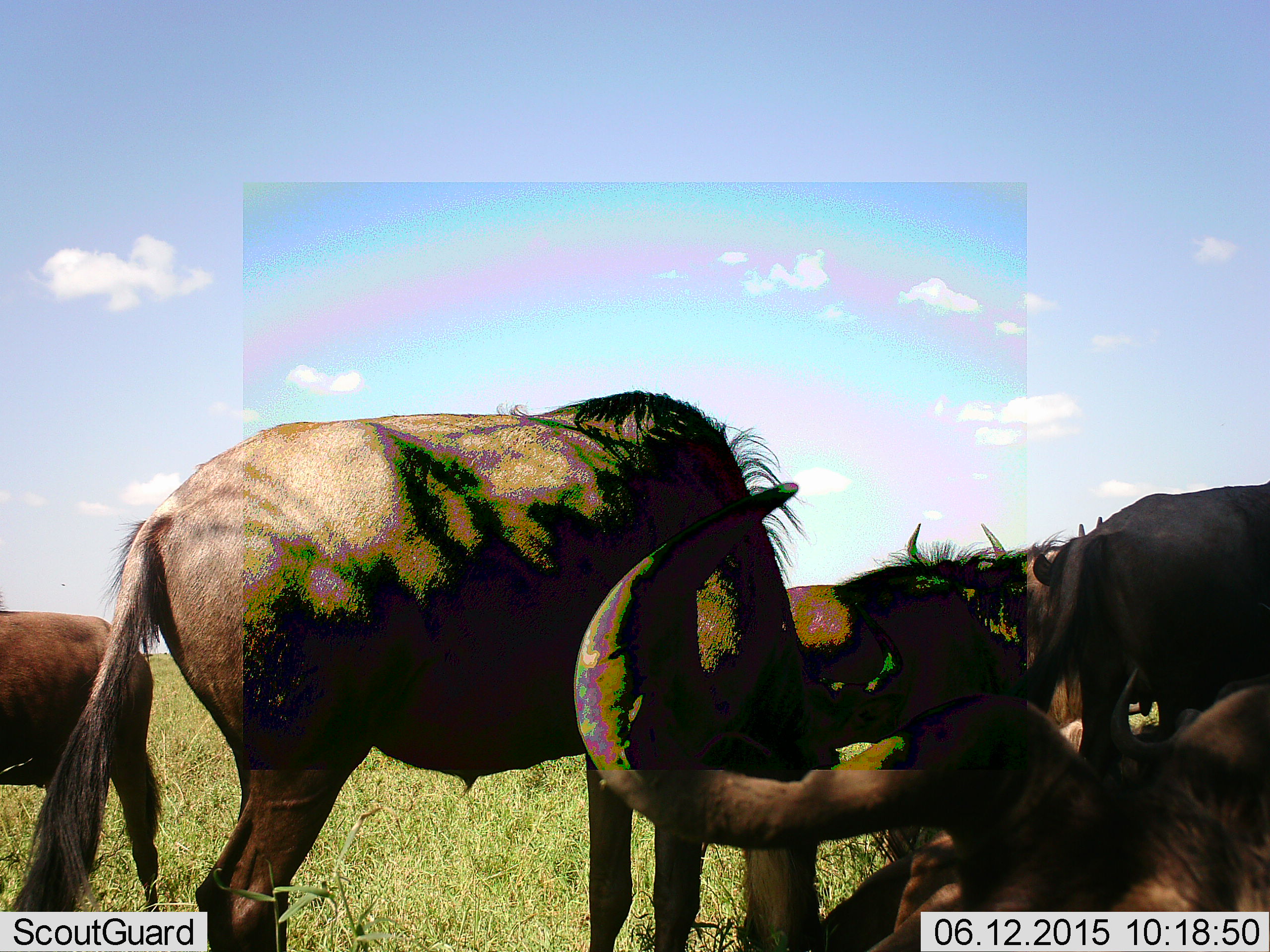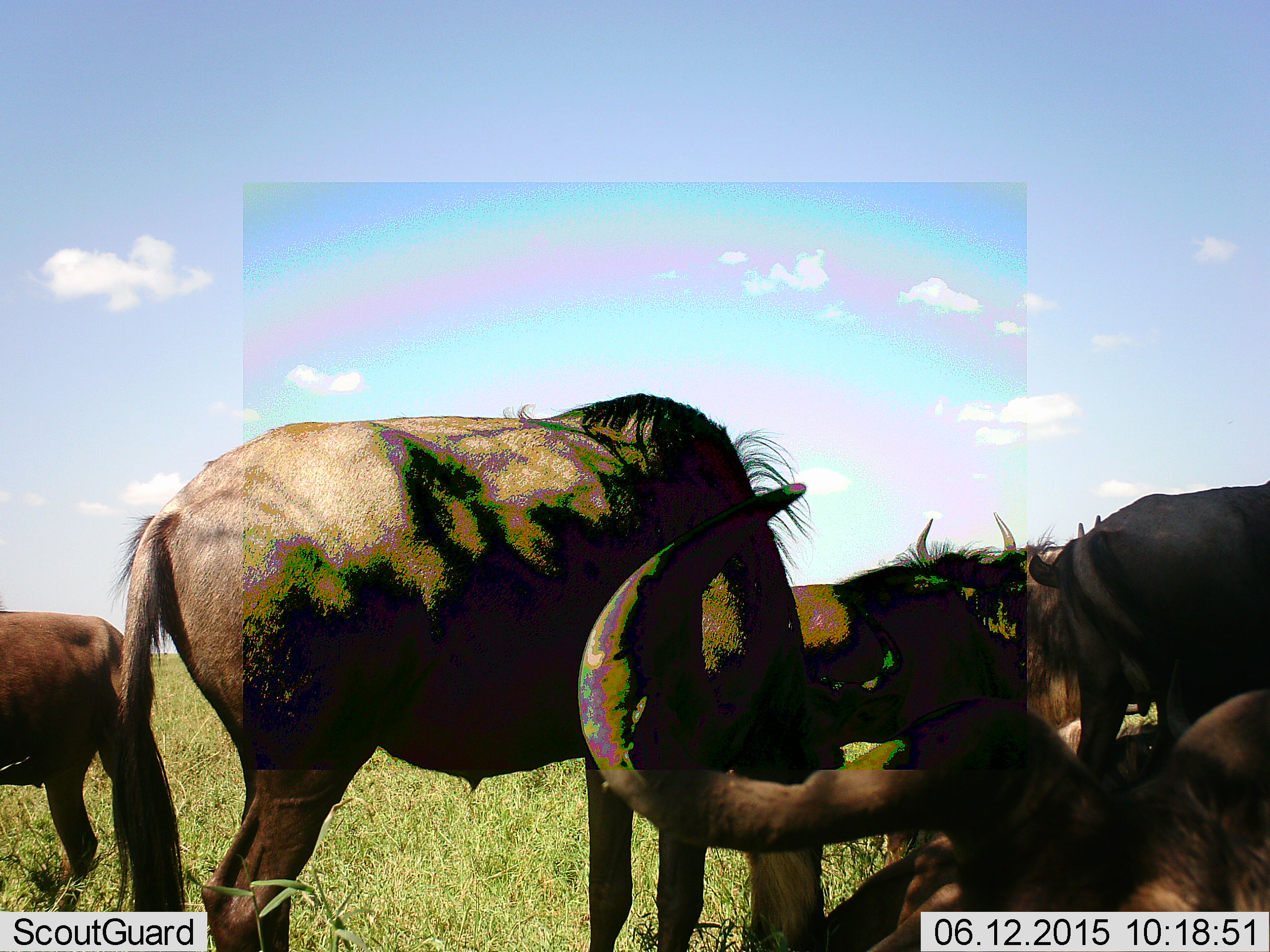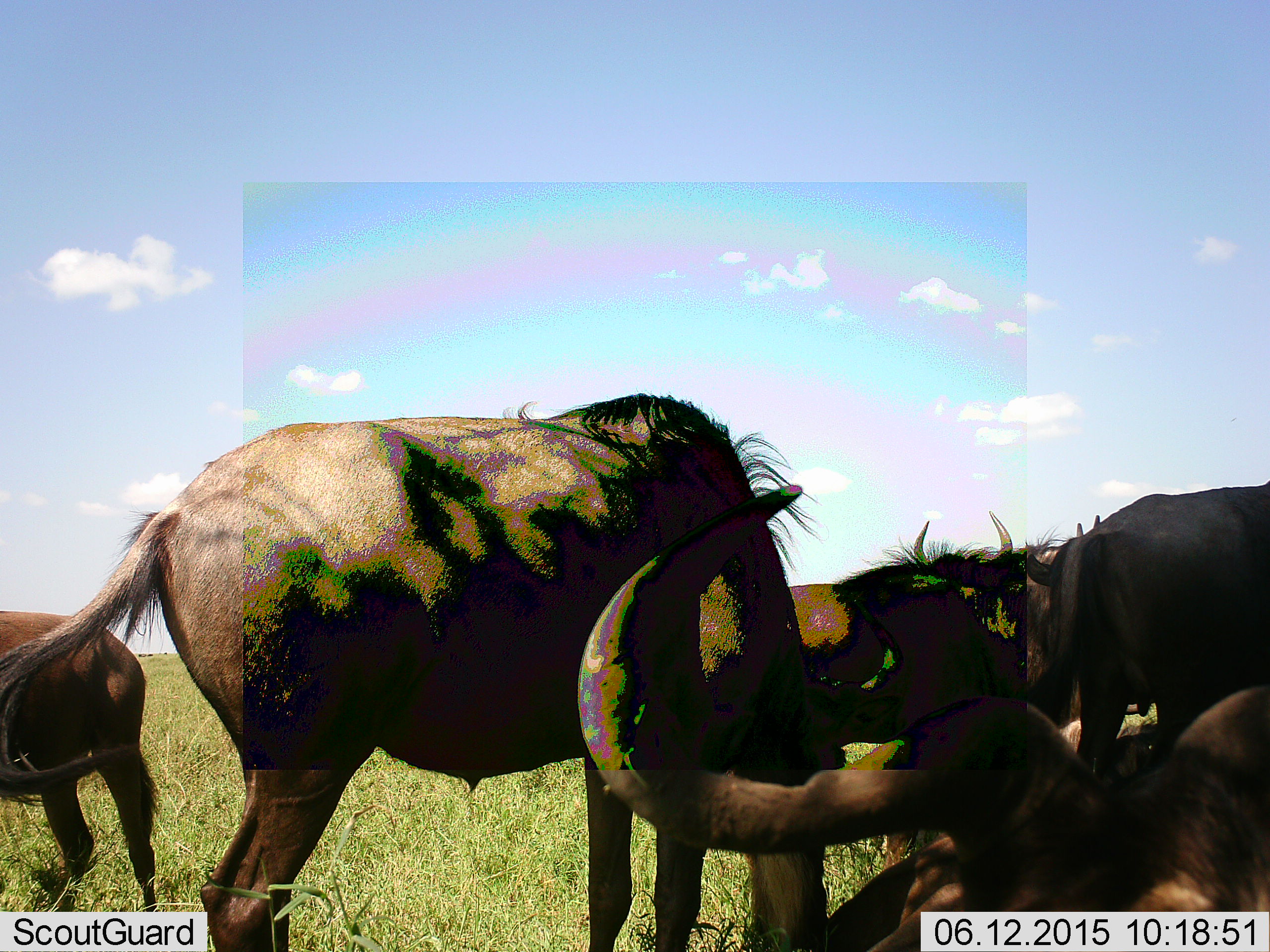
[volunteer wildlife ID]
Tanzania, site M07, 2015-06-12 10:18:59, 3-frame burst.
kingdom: Animalia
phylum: Chordata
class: Mammalia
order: Artiodactyla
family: Bovidae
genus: Connochaetes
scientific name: Connochaetes taurinus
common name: blue wildebeest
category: wildebeest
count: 5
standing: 82%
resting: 73%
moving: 0%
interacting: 0%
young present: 0%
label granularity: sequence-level